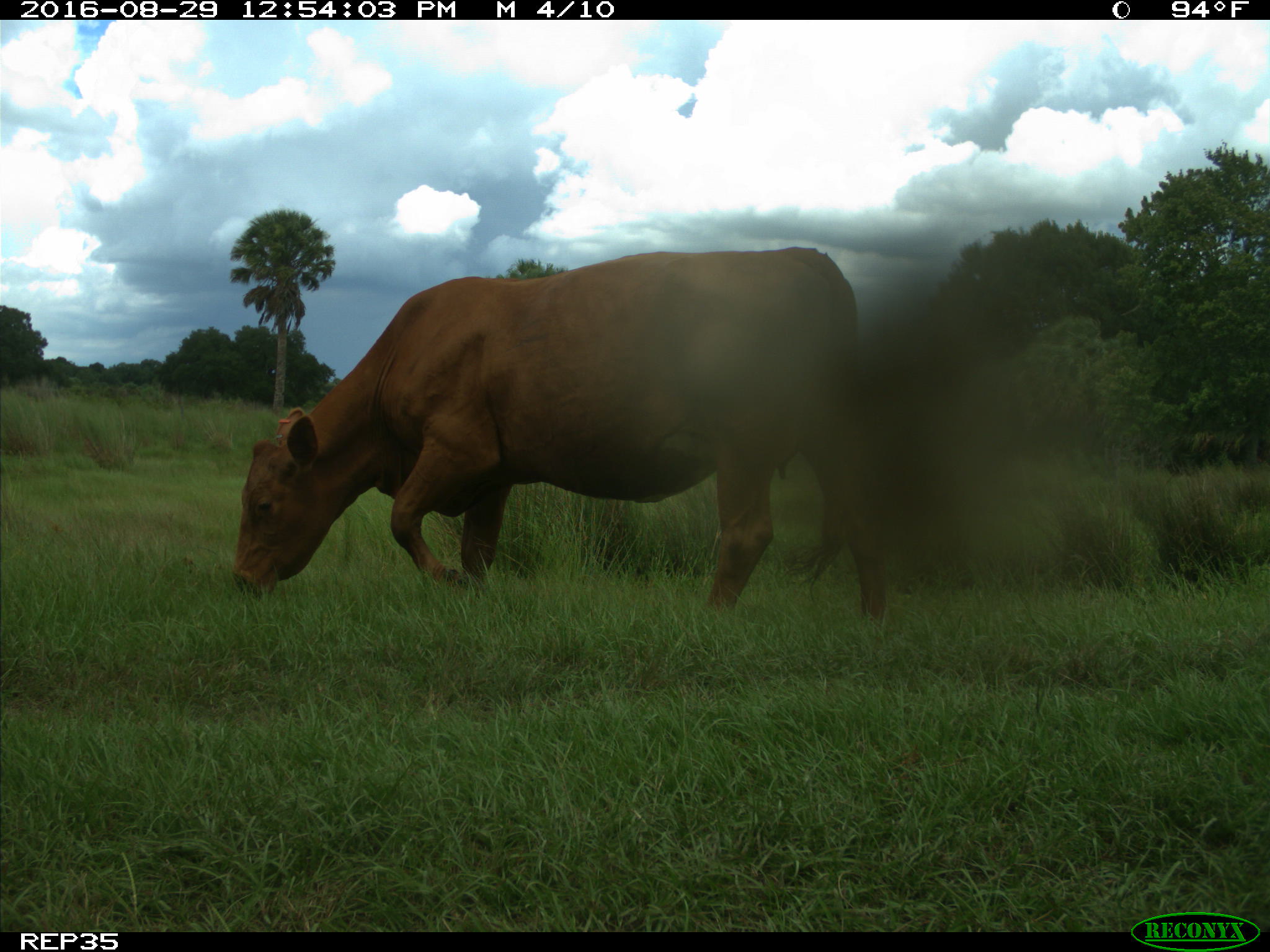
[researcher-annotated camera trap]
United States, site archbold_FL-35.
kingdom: Animalia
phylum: Chordata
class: Mammalia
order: Artiodactyla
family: Bovidae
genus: Bos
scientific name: Bos taurus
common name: domestic cow